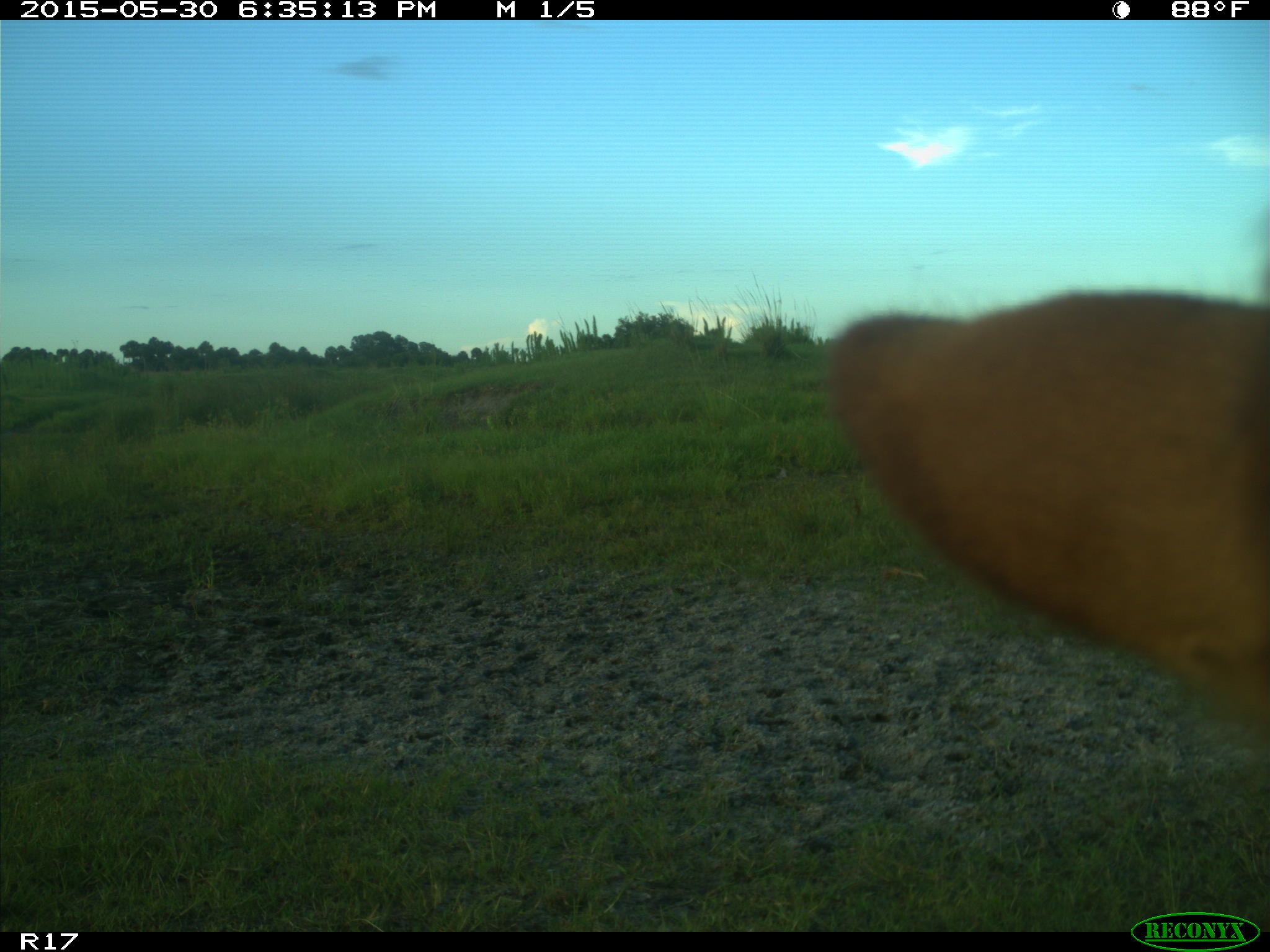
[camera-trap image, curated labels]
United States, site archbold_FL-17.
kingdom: Animalia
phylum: Chordata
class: Mammalia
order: Artiodactyla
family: Bovidae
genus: Bos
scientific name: Bos taurus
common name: domestic cow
Bos taurus (domestic cow).